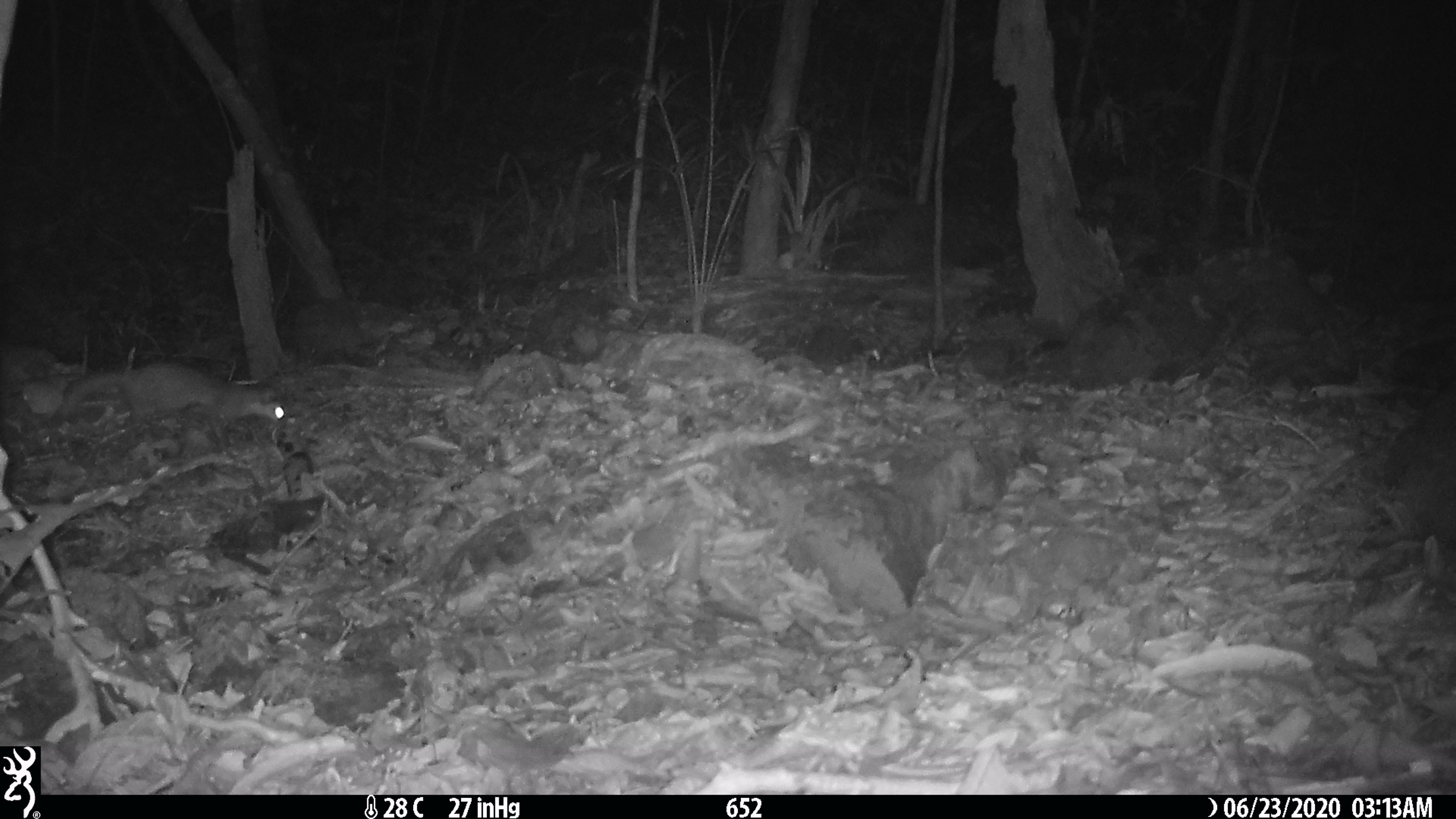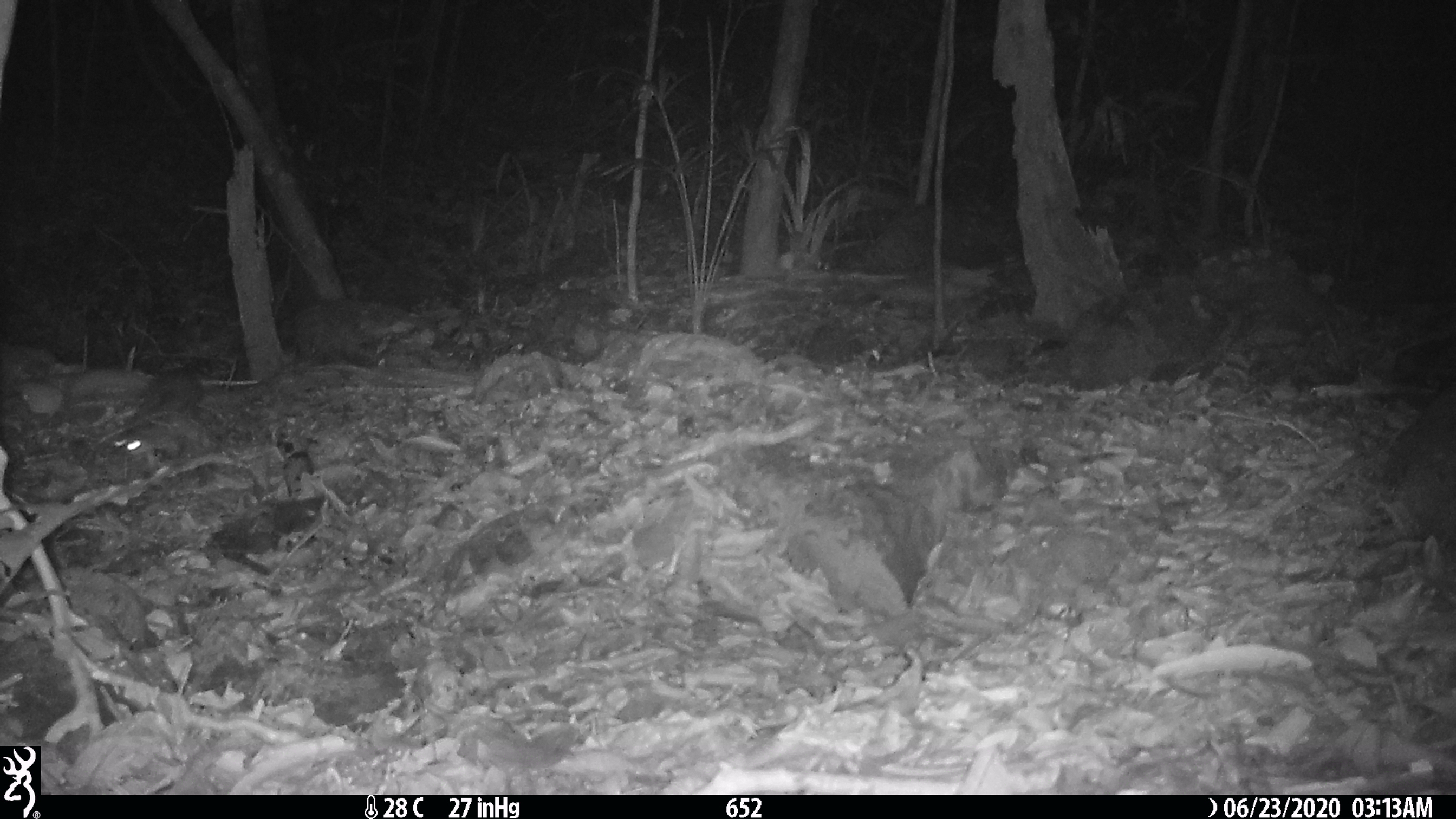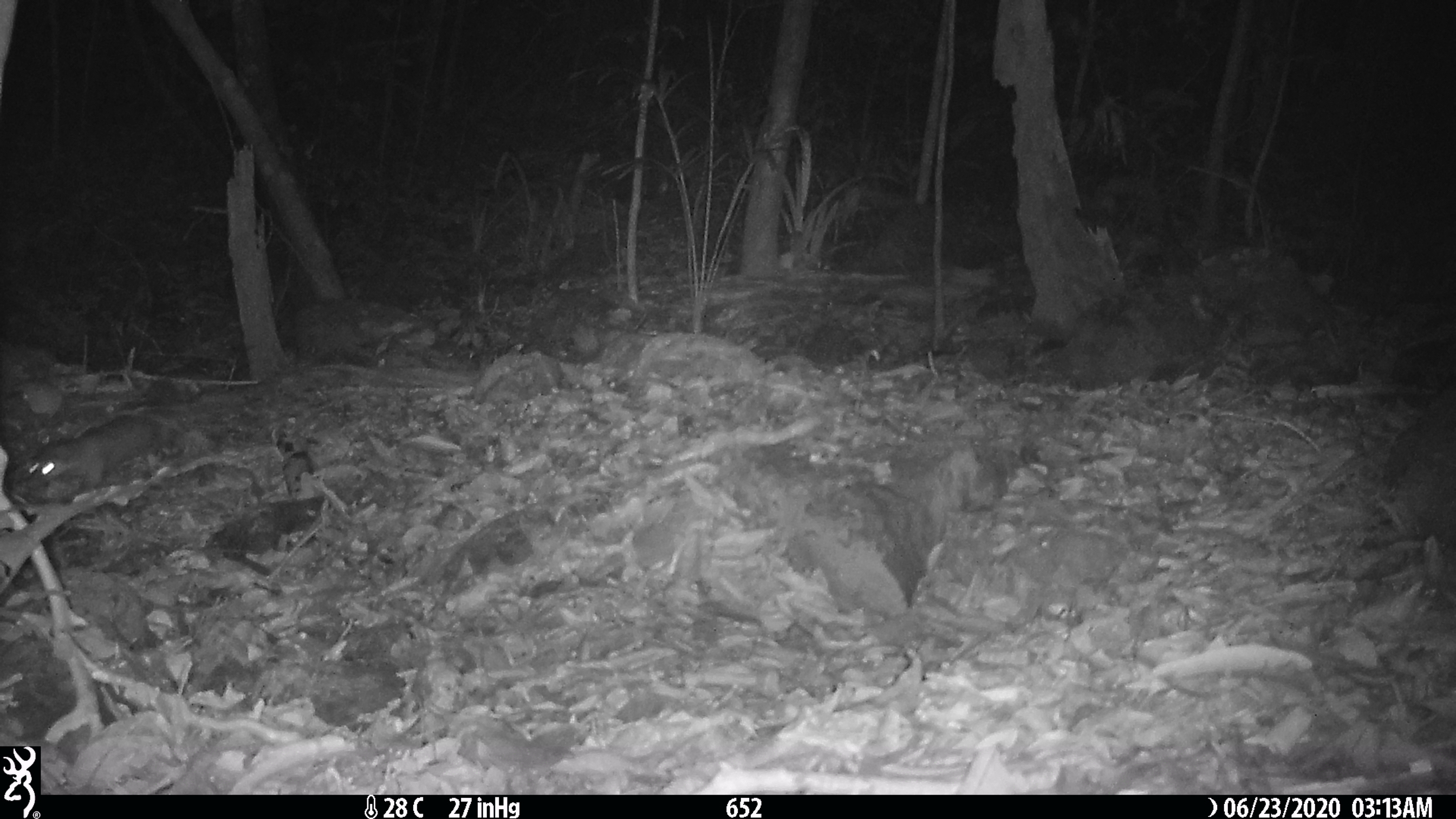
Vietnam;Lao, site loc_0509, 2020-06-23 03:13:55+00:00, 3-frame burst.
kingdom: Animalia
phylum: Chordata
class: Mammalia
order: Carnivora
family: Mustelidae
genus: Melogale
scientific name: Melogale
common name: ferret badger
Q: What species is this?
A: Ferret badger (Melogale).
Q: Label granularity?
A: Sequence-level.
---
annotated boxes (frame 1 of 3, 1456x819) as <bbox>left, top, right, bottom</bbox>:
ferret badger: <bbox>57, 361, 287, 447</bbox>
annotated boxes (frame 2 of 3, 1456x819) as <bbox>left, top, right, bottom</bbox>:
ferret badger: <bbox>114, 421, 197, 467</bbox>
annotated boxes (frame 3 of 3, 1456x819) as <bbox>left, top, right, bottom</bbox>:
ferret badger: <bbox>27, 414, 174, 489</bbox>